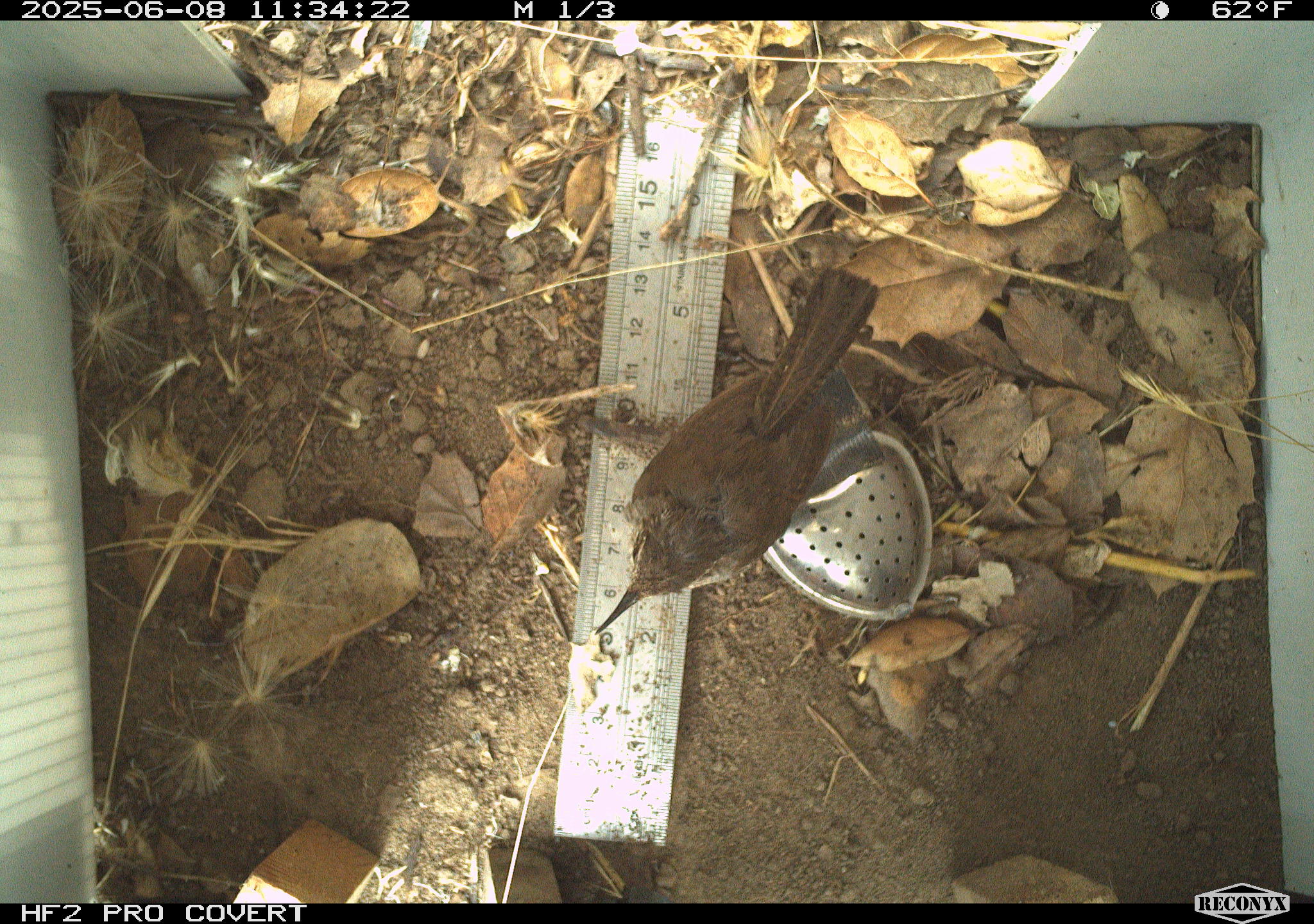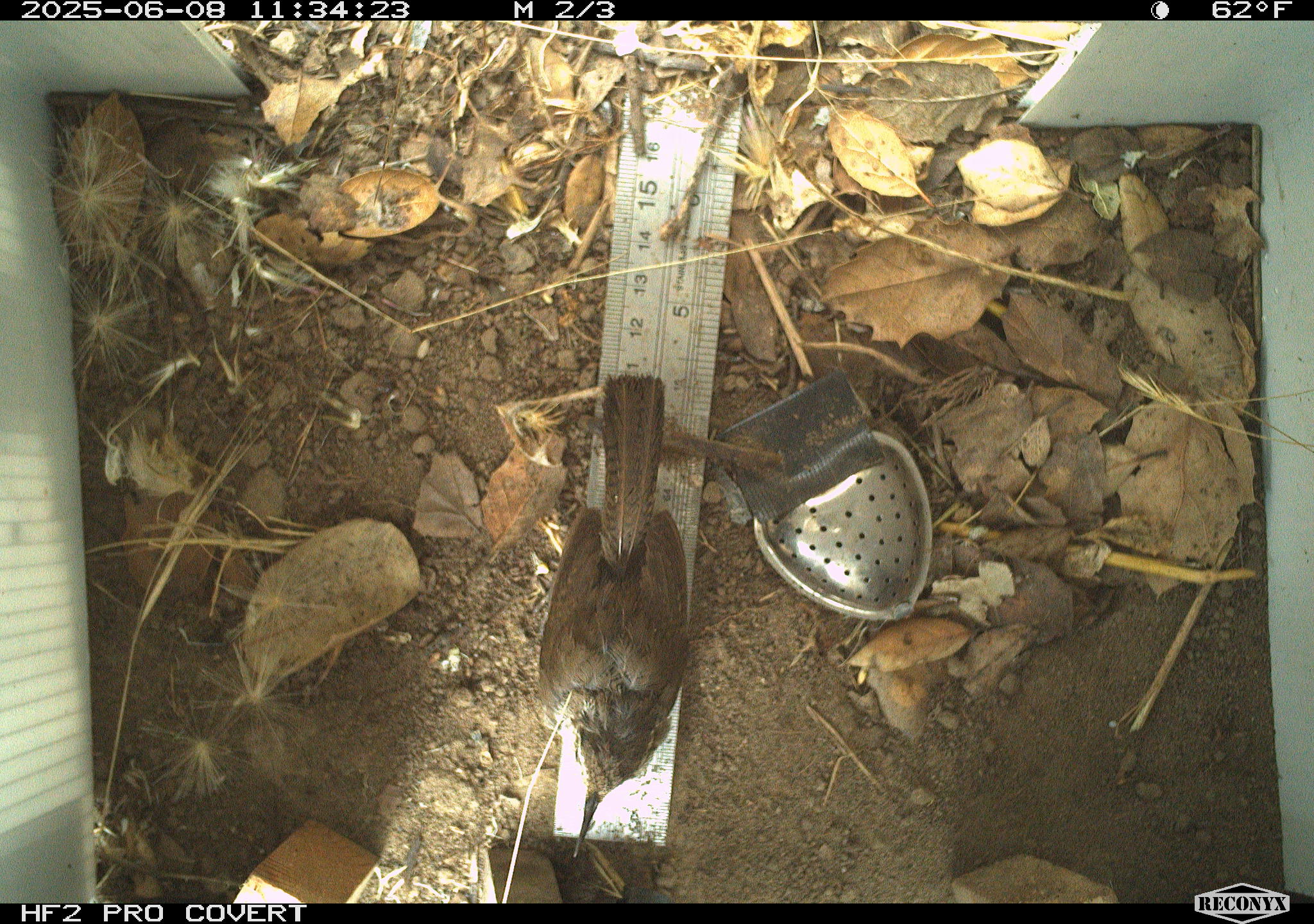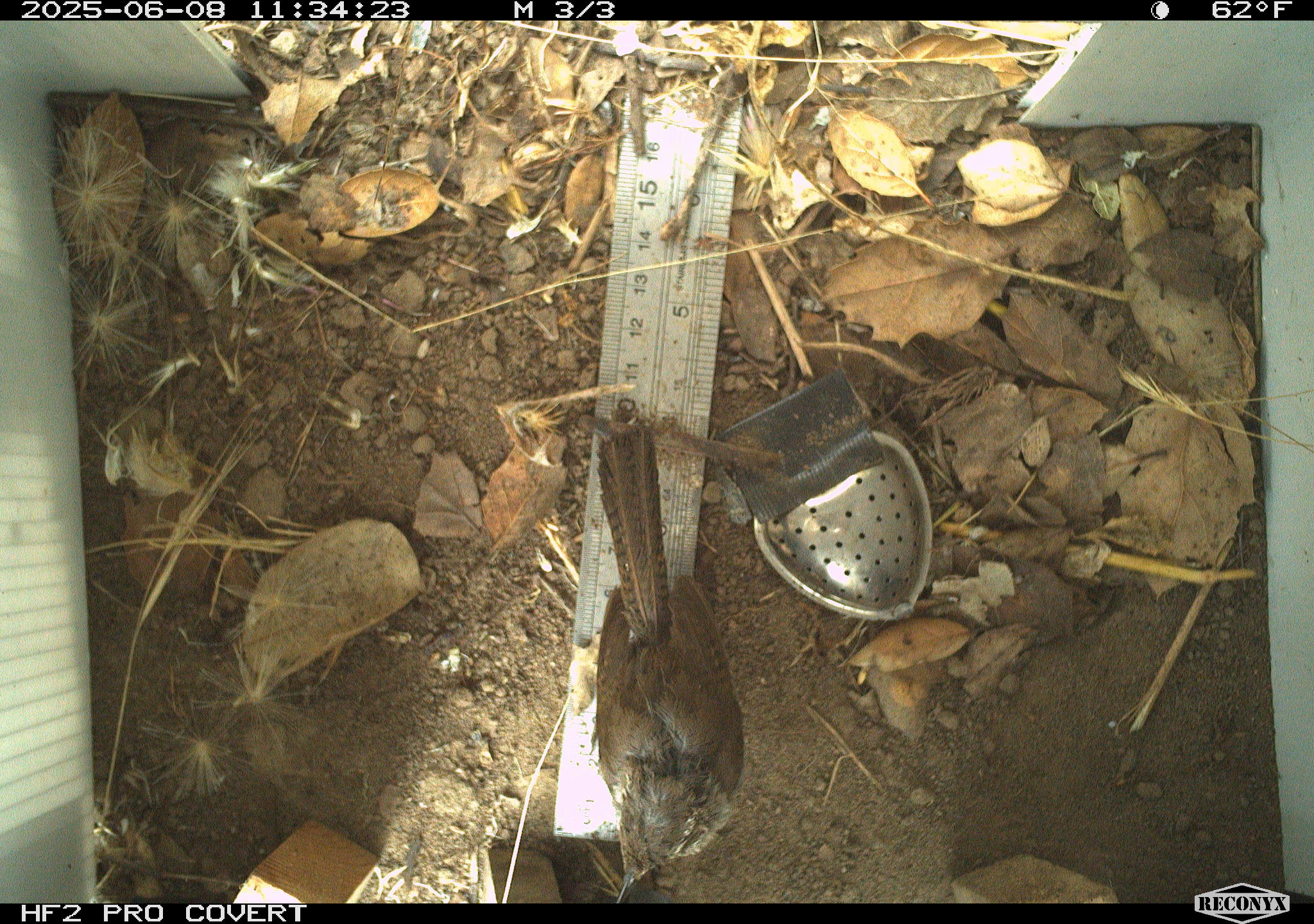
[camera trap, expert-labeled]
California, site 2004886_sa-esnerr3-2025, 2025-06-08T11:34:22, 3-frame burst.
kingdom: Animalia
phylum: Chordata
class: Aves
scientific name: Aves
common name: bird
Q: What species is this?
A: Bird (Aves).